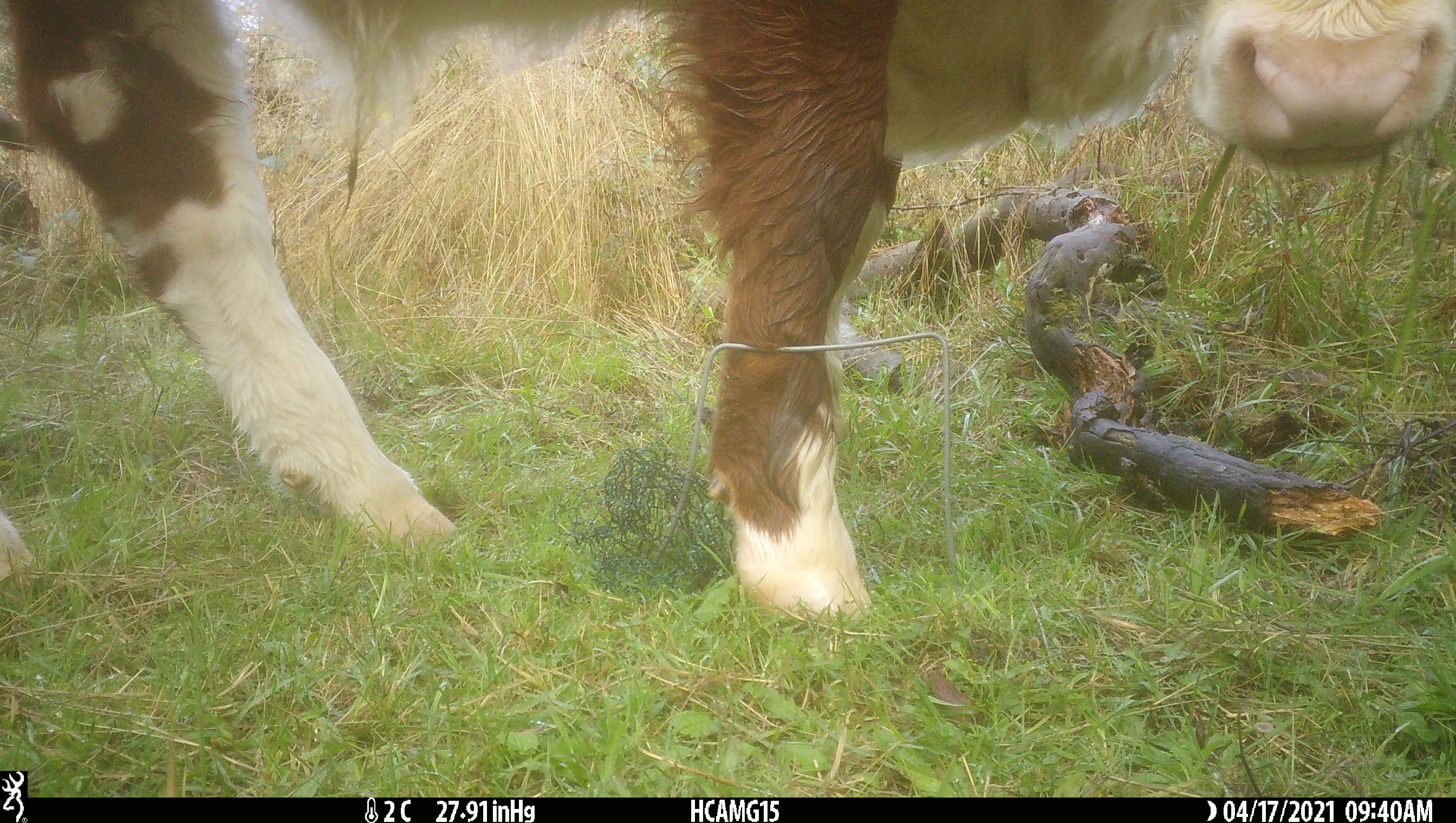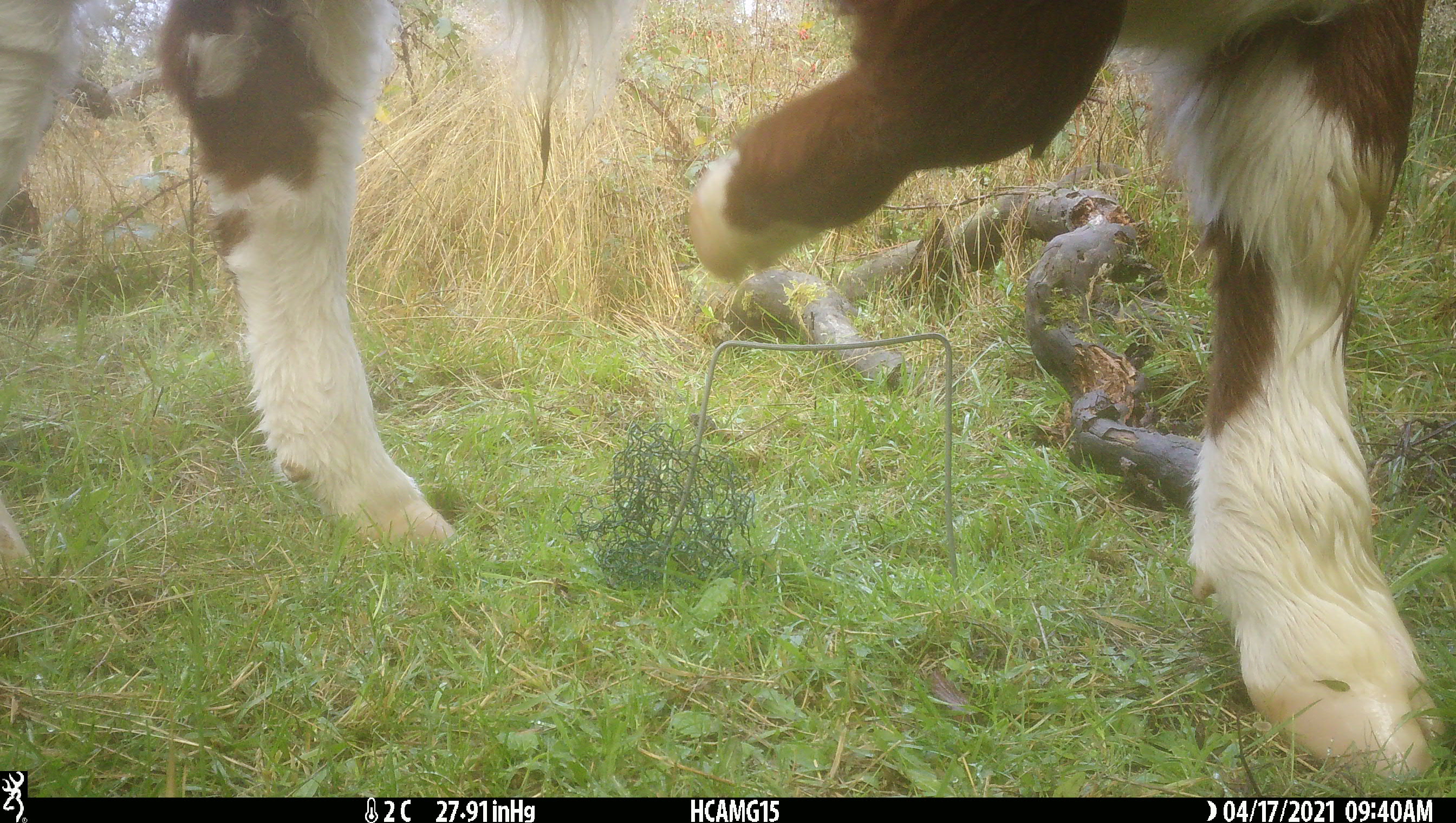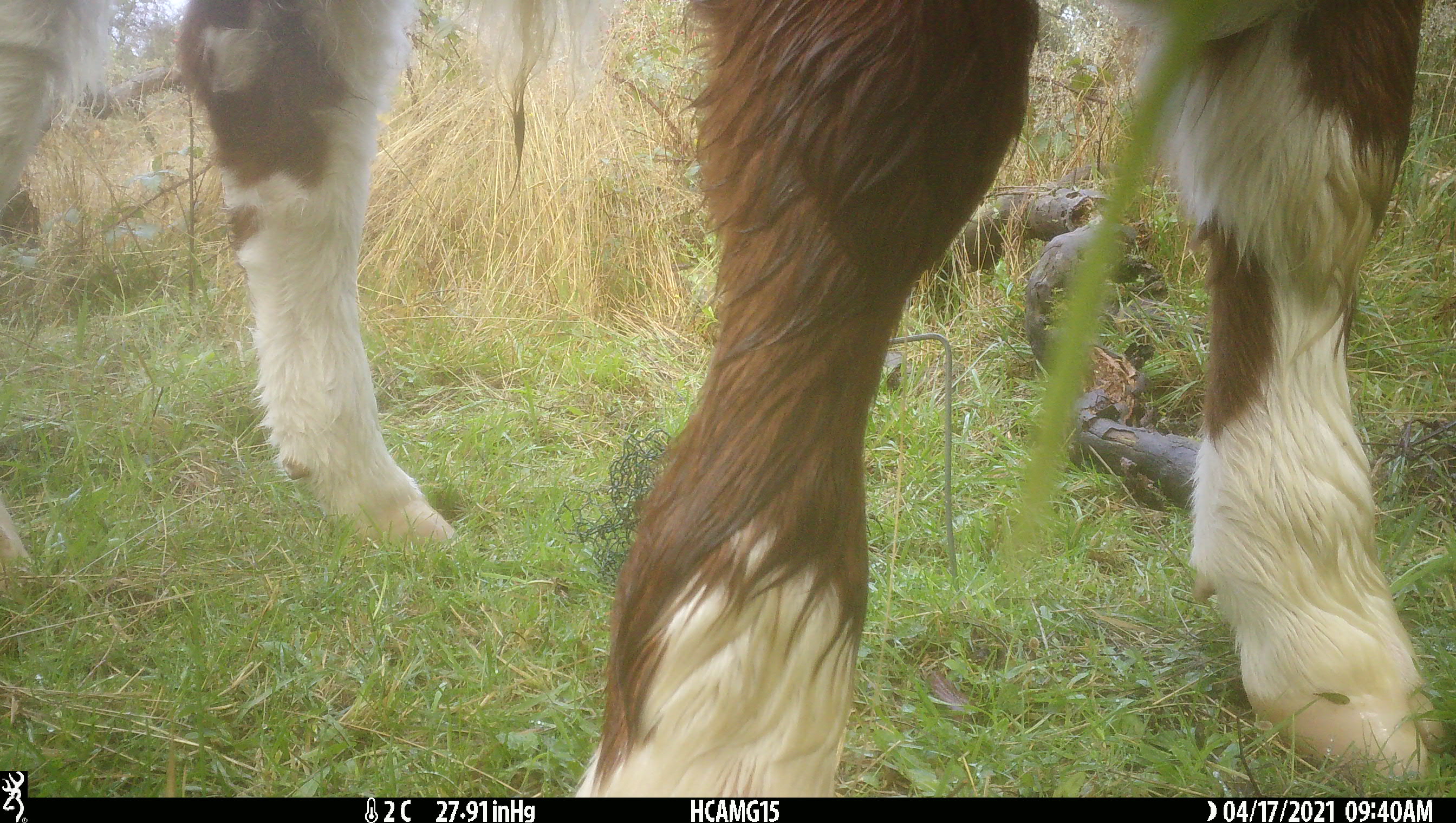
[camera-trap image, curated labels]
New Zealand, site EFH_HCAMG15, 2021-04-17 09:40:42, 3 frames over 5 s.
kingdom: Animalia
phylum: Chordata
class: Mammalia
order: Artiodactyla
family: Bovidae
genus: Bos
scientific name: Bos taurus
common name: domestic cow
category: cow